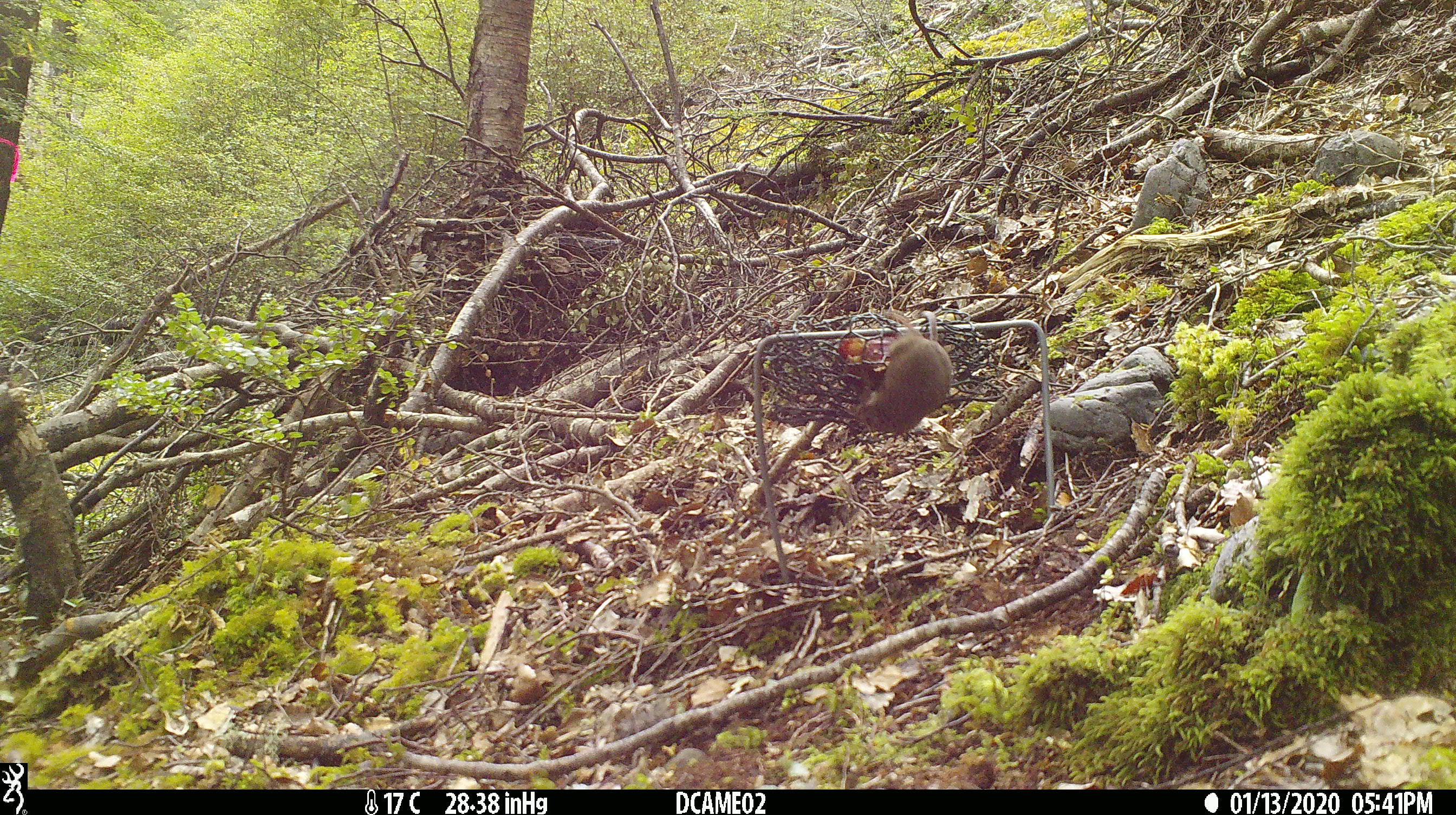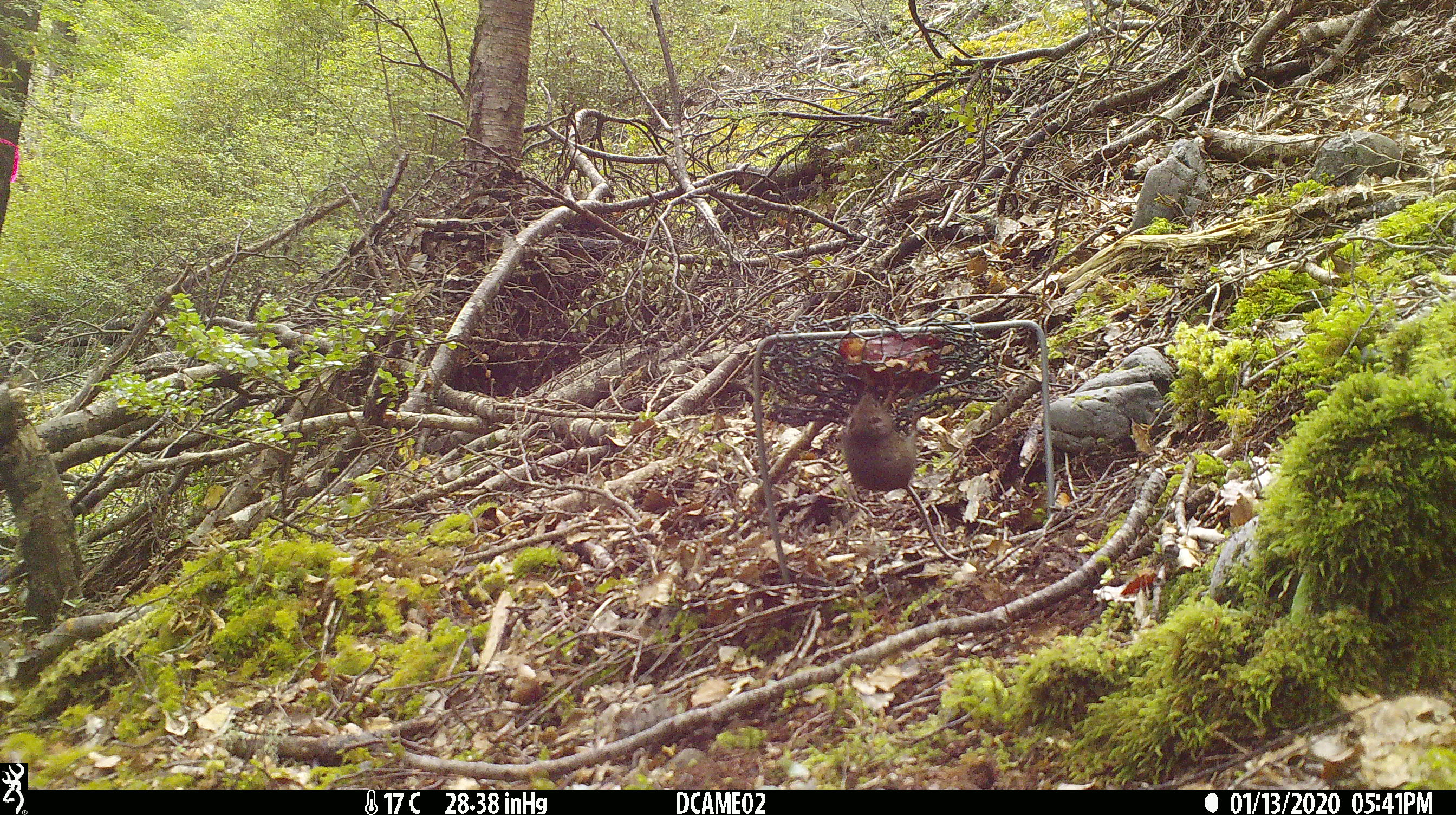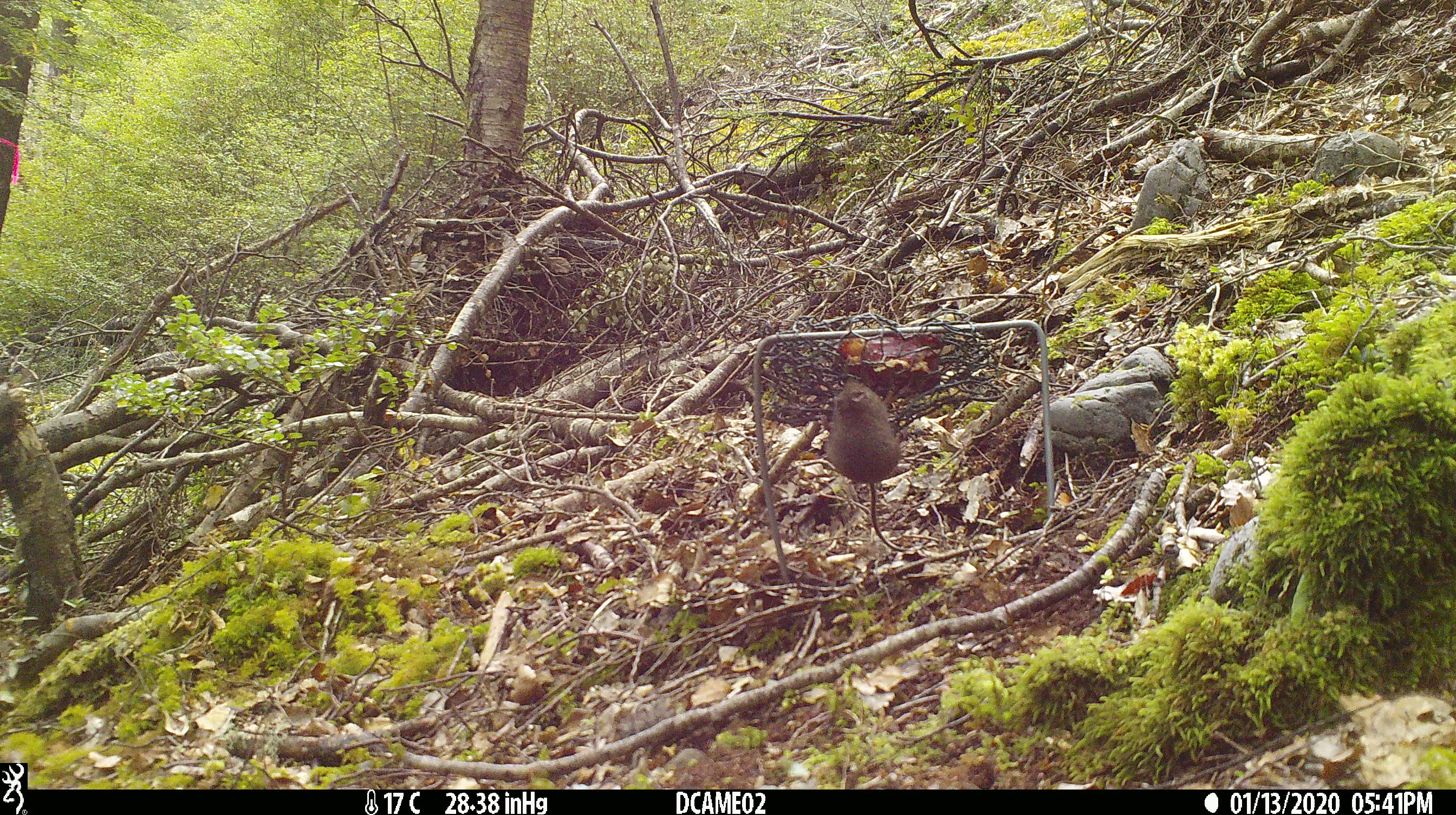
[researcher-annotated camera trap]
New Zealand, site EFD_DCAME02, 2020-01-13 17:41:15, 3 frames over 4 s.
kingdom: Animalia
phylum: Chordata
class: Mammalia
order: Rodentia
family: Muridae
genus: Mus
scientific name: Mus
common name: mouse